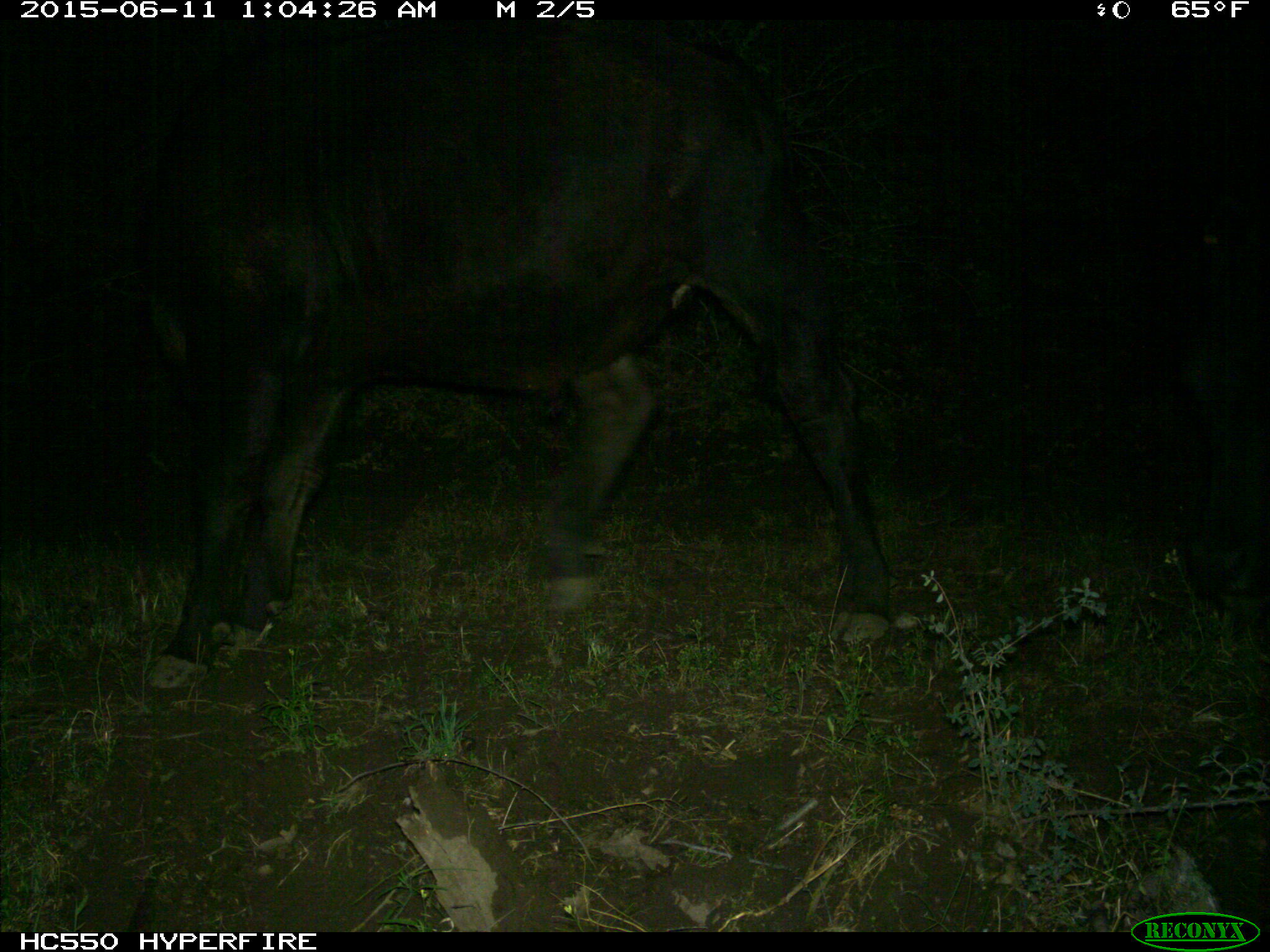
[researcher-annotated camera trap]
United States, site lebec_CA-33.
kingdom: Animalia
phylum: Chordata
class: Mammalia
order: Artiodactyla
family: Bovidae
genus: Bos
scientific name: Bos taurus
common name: domestic cow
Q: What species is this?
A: Bos taurus (domestic cow).